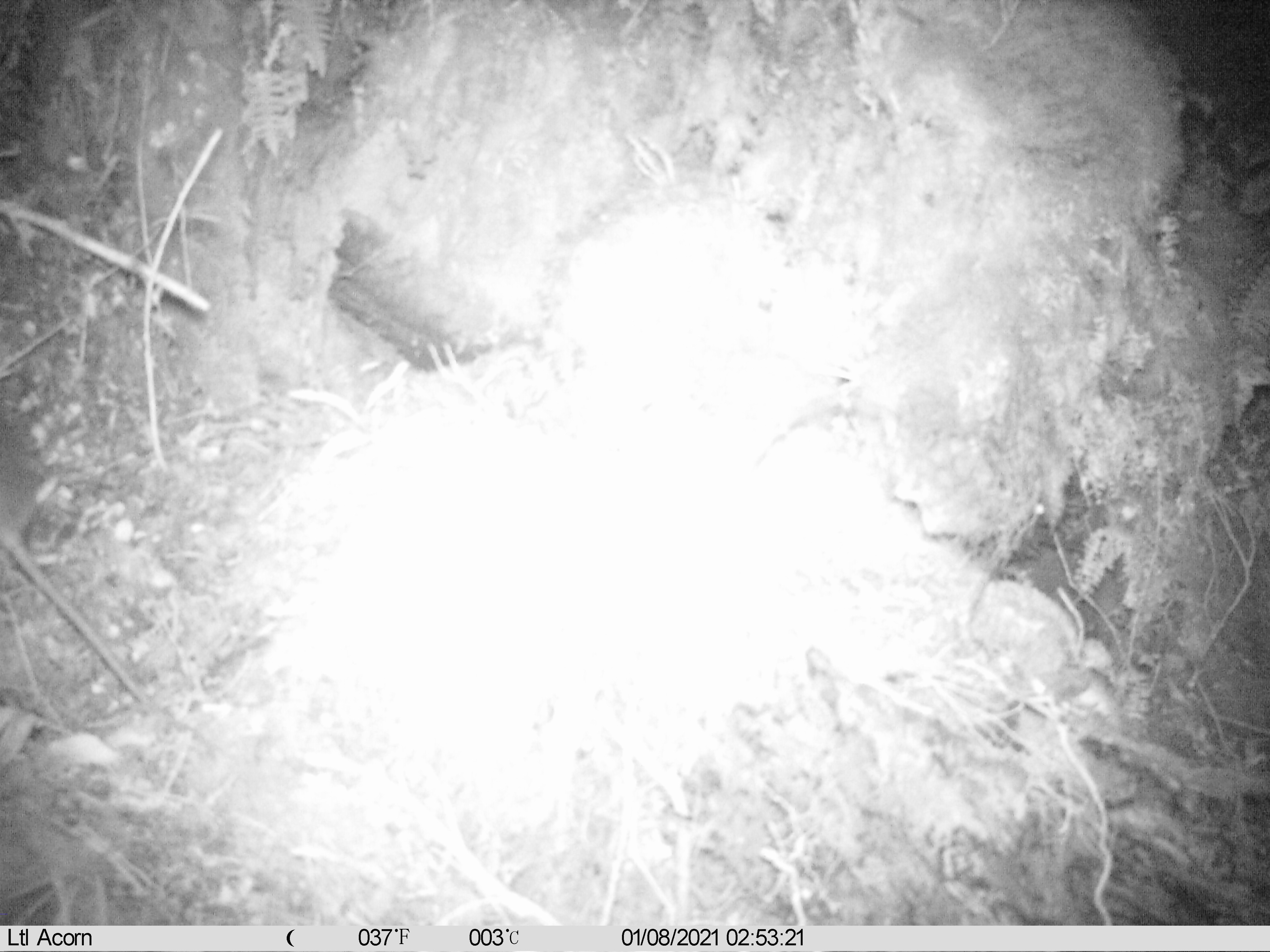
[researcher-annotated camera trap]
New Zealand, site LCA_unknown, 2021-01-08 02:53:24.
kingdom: Animalia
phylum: Chordata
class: Mammalia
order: Rodentia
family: Muridae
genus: Rattus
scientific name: Rattus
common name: rat